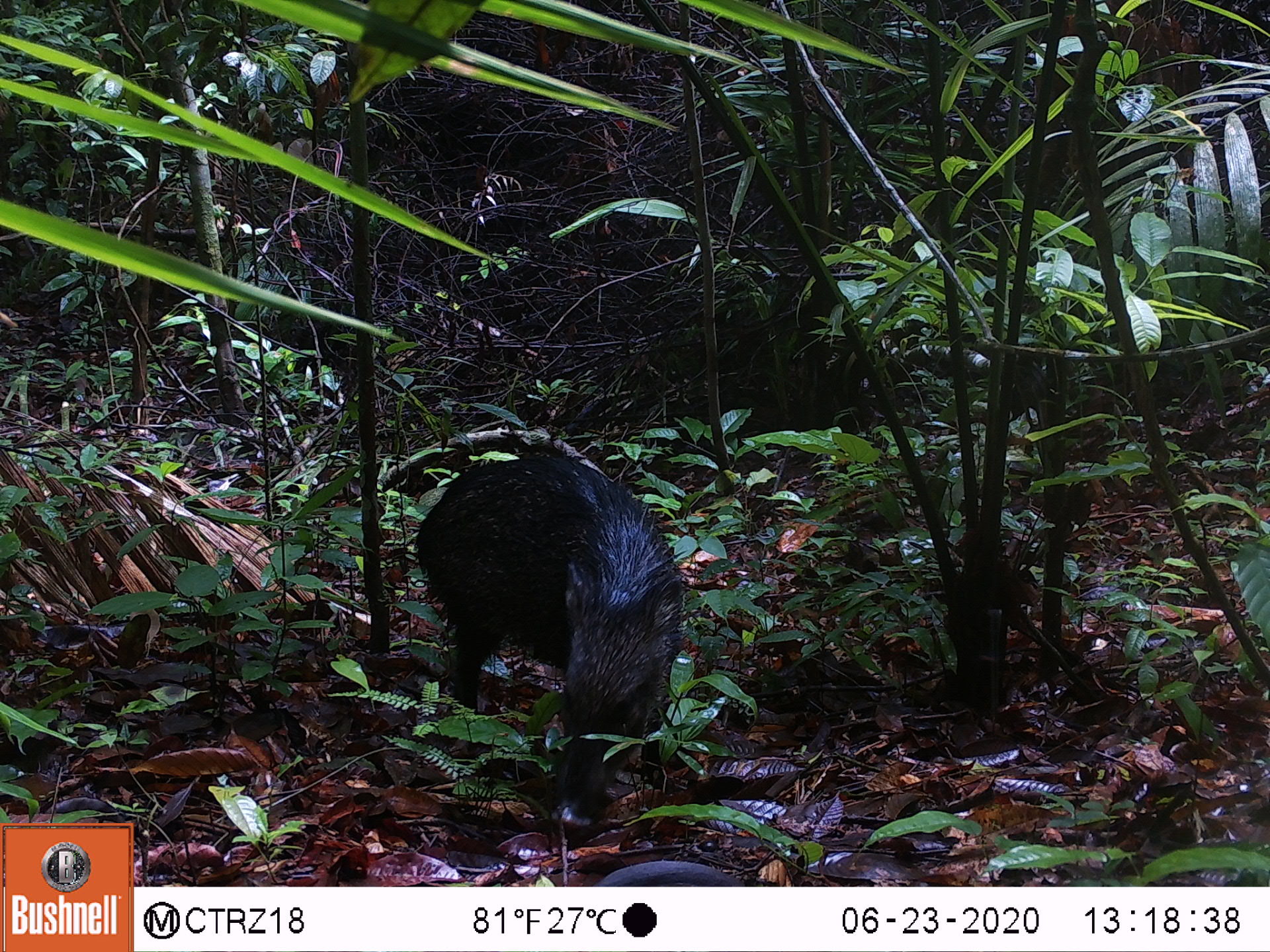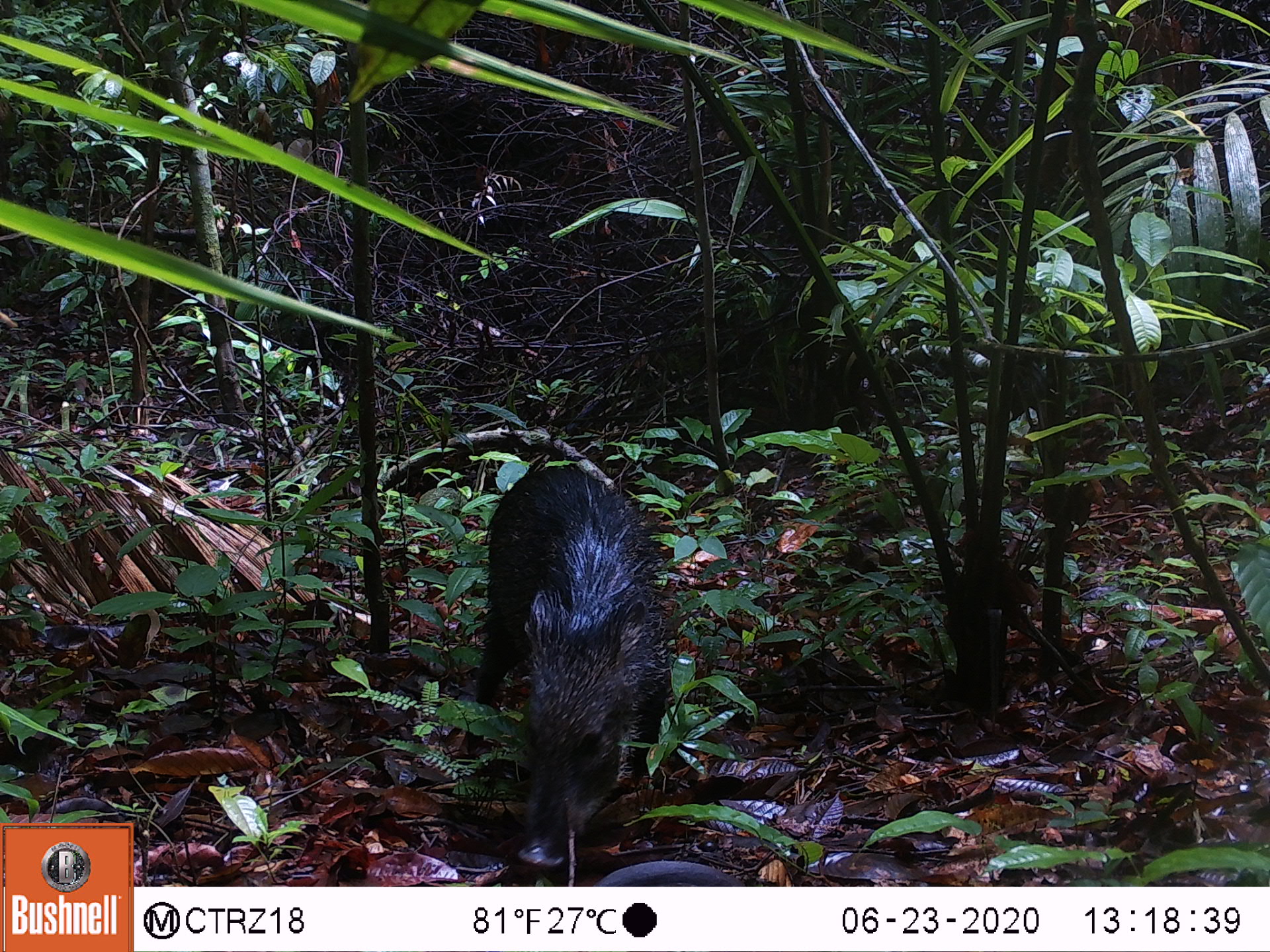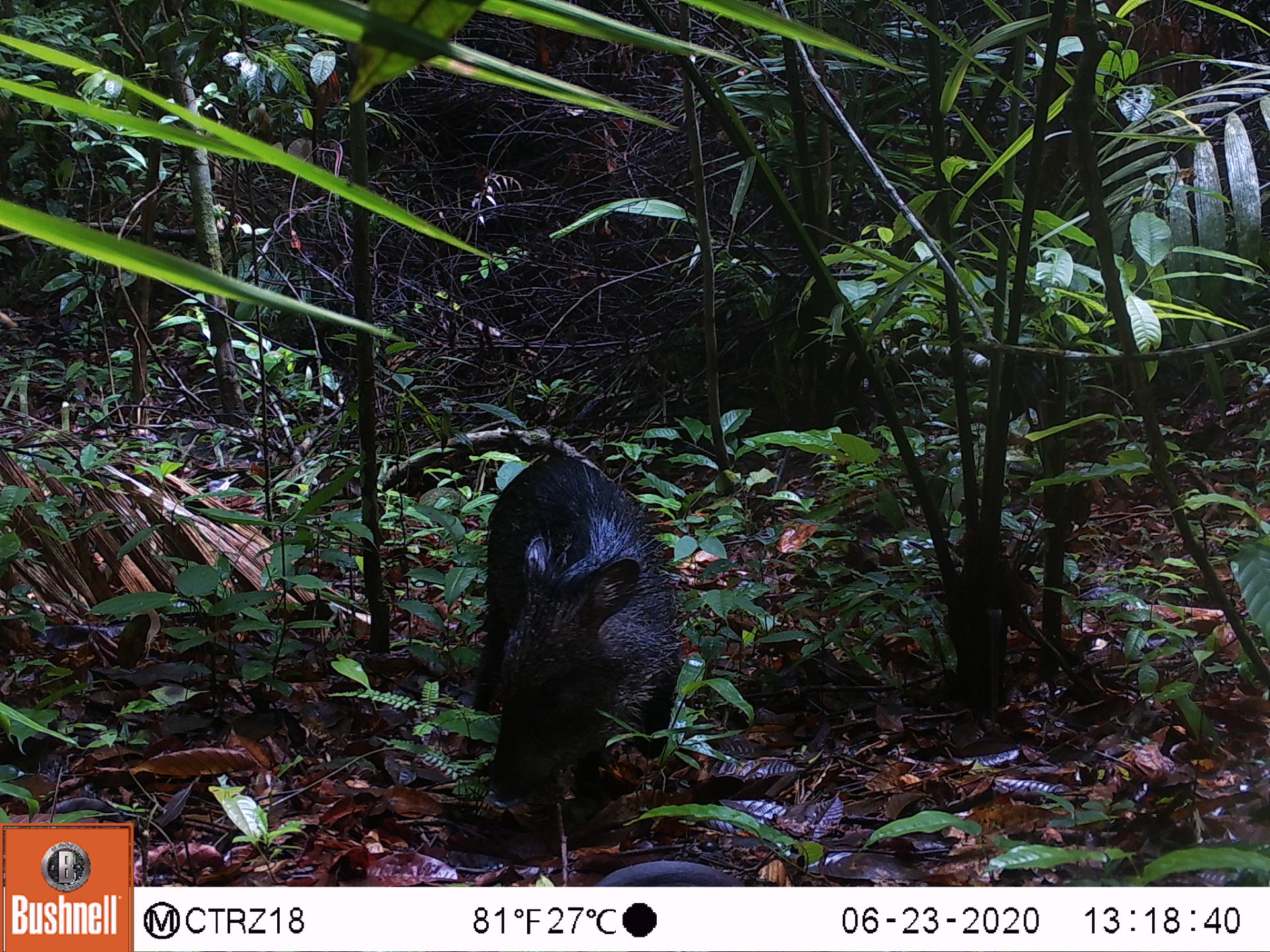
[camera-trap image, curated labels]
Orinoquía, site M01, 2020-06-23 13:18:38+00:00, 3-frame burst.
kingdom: Animalia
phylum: Chordata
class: Mammalia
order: Artiodactyla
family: Tayassuidae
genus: Pecari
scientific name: Pecari tajacu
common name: collared peccary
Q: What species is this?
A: Collared peccary (Pecari tajacu).